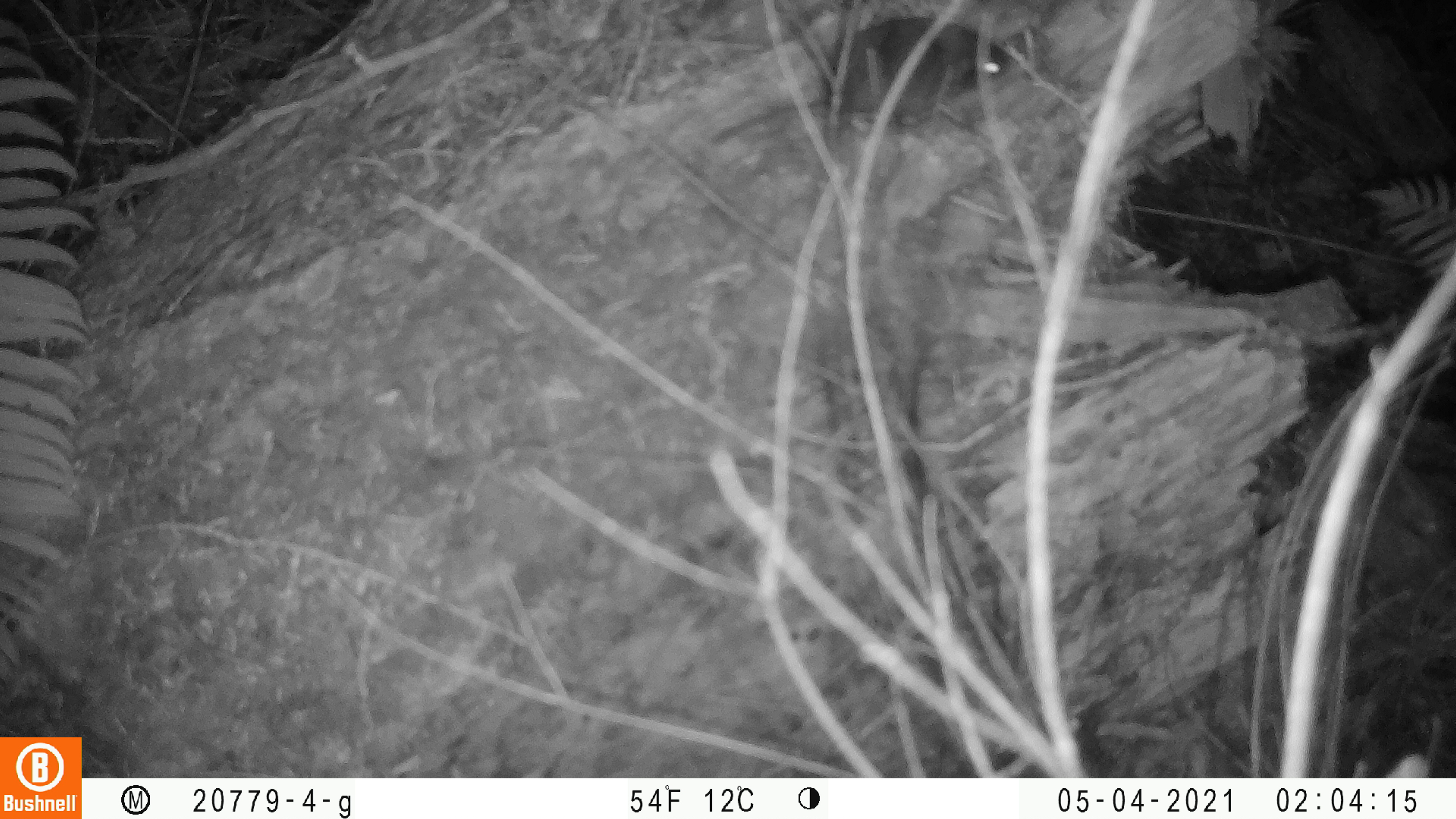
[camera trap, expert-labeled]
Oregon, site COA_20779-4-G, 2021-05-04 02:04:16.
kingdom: Animalia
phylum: Chordata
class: Mammalia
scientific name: Mammalia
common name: small mammal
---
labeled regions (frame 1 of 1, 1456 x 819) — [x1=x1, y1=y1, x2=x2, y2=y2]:
small mammal: [x1=678, y1=0, x2=1039, y2=183]